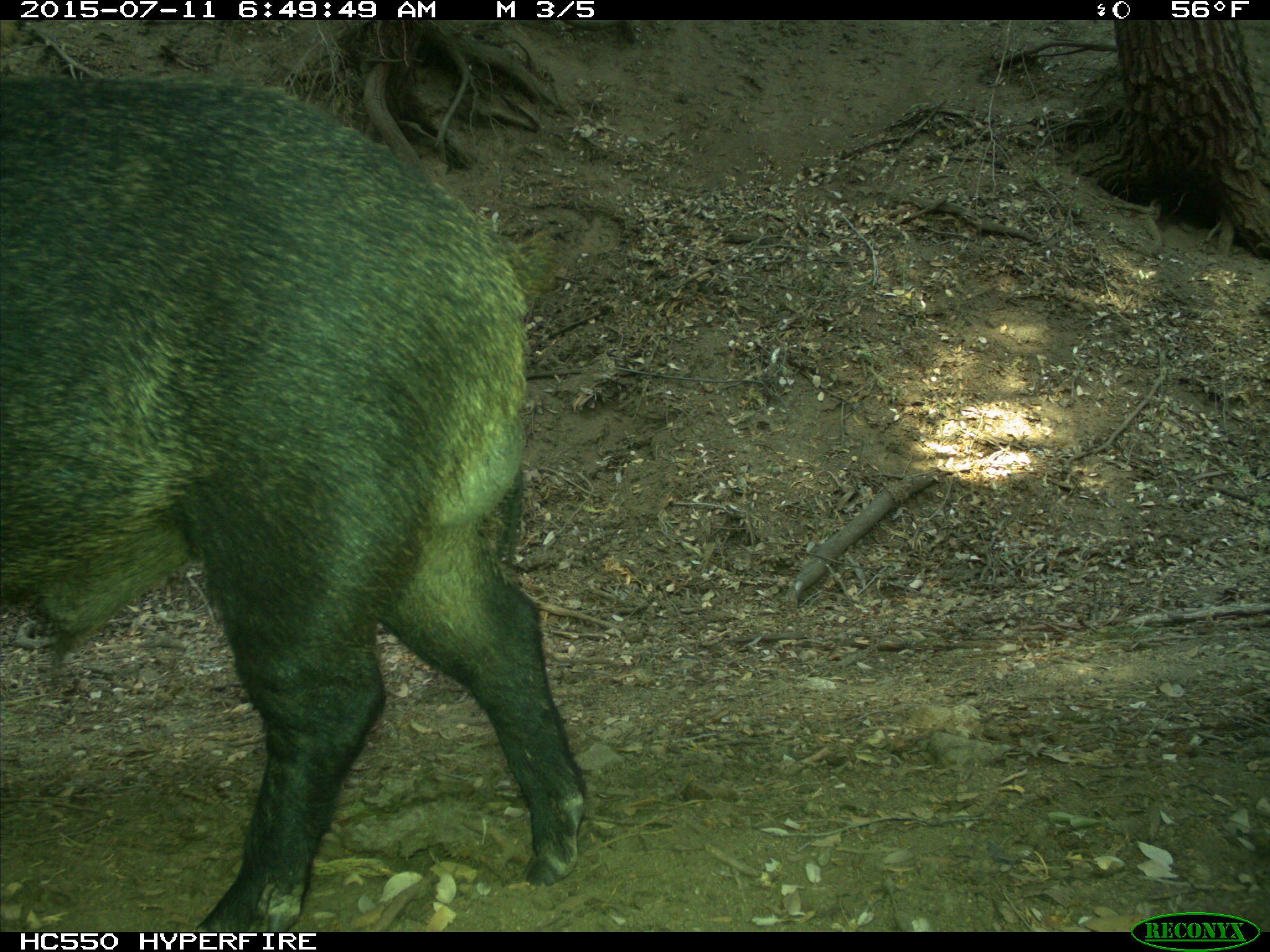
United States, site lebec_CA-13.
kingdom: Animalia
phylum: Chordata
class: Mammalia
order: Artiodactyla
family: Suidae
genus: Sus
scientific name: Sus scrofa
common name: wild boar